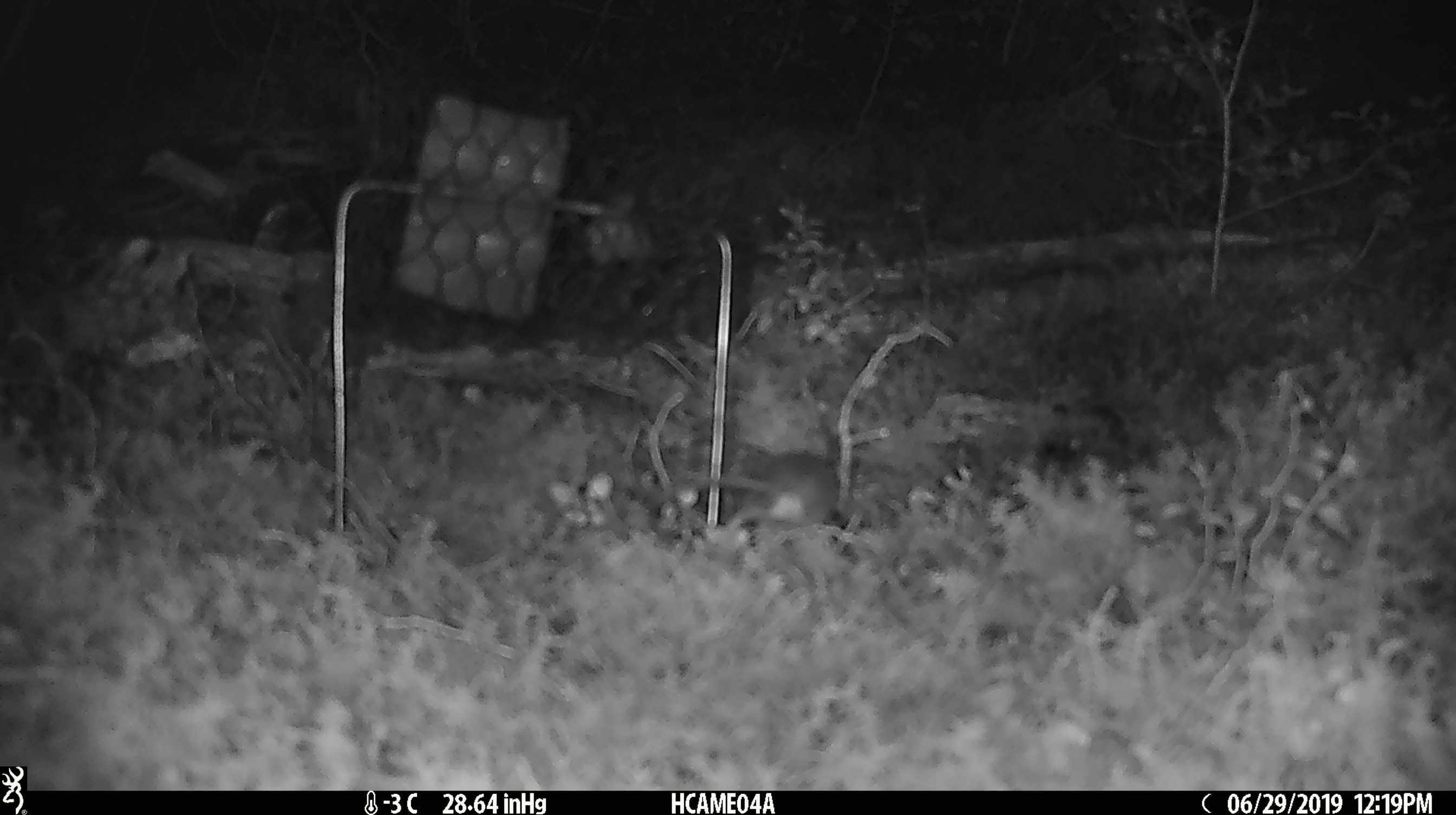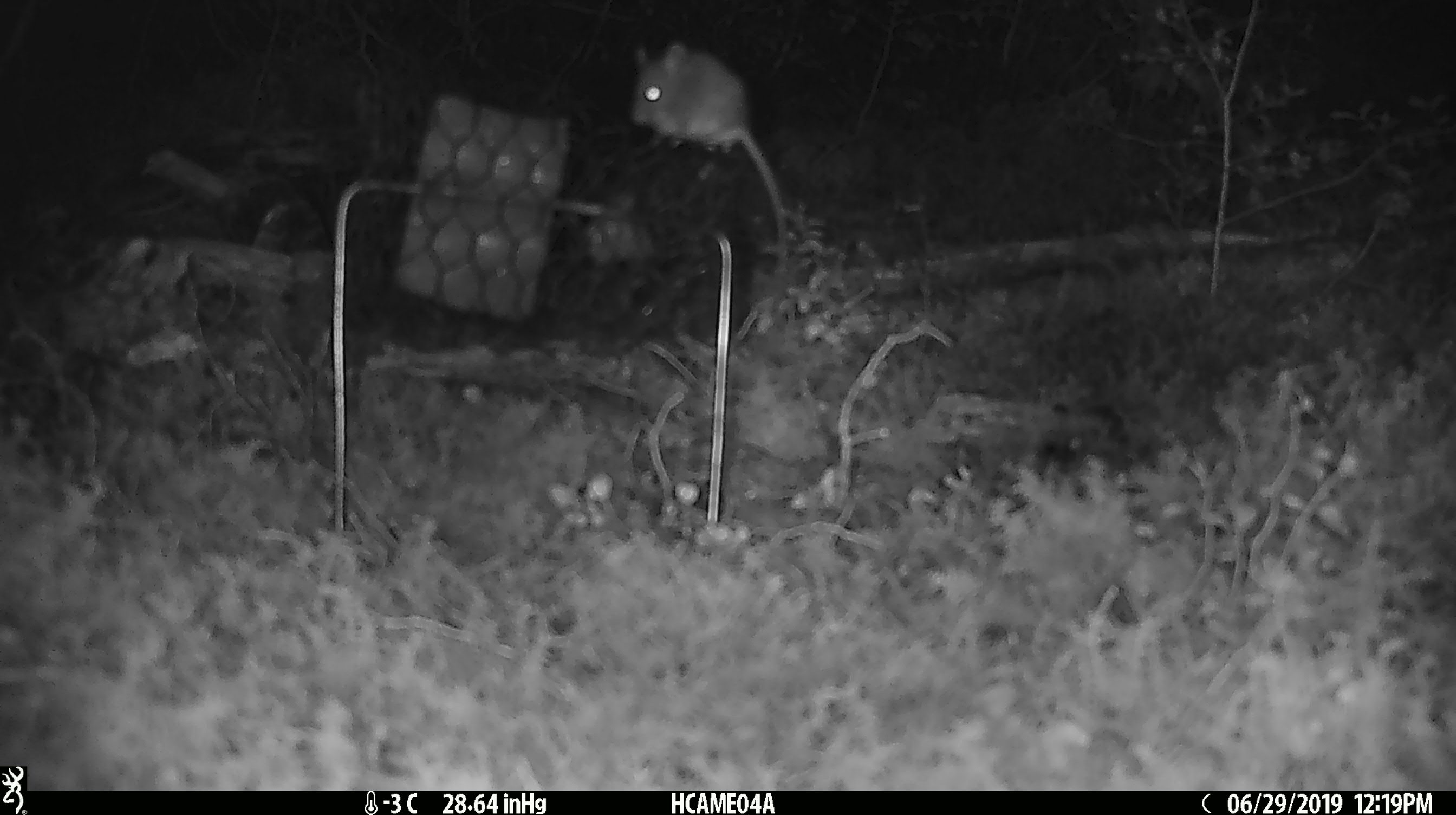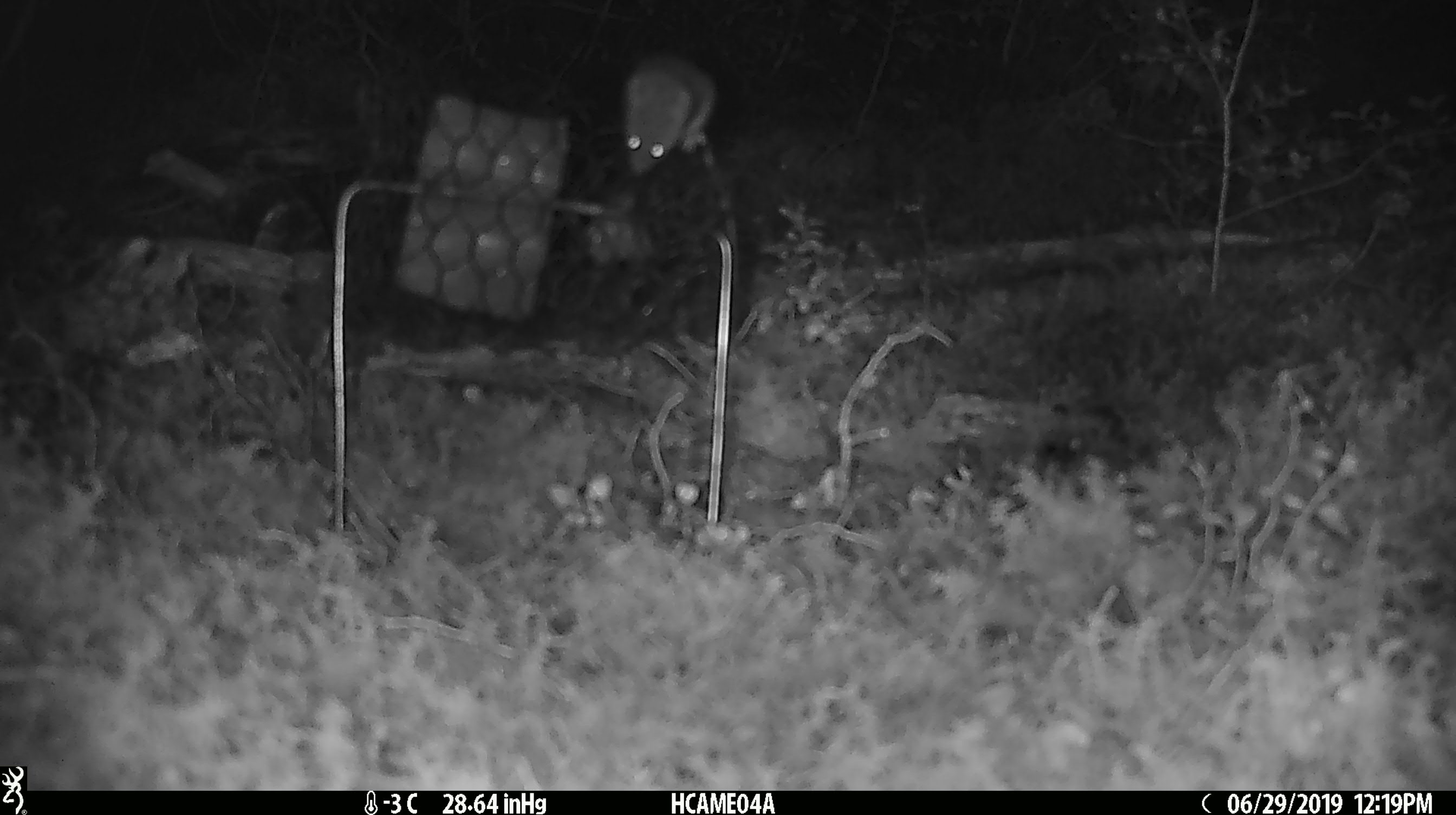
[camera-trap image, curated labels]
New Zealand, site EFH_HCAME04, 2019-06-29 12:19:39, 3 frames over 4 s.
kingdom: Animalia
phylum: Chordata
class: Mammalia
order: Rodentia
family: Muridae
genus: Mus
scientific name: Mus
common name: mouse